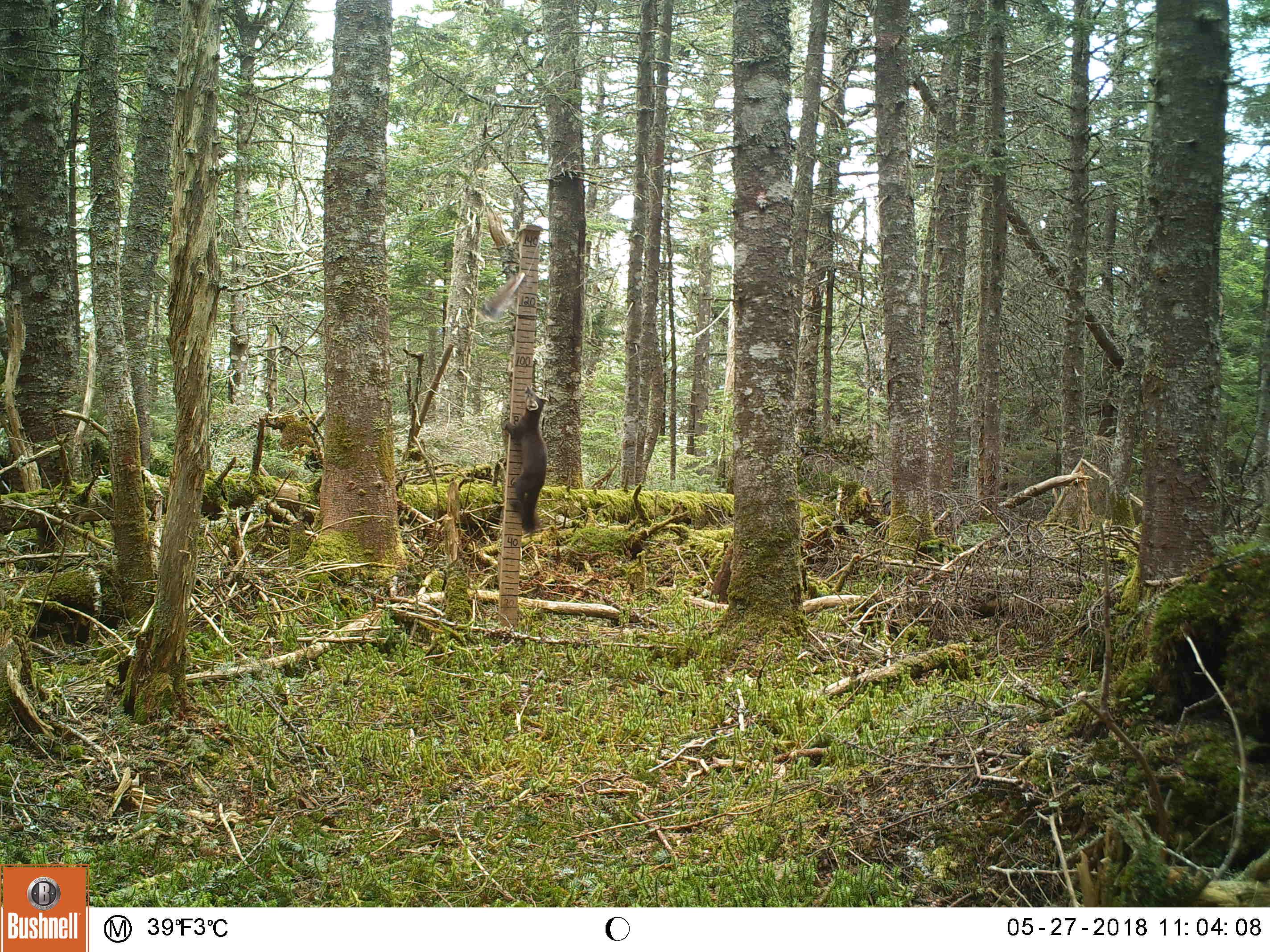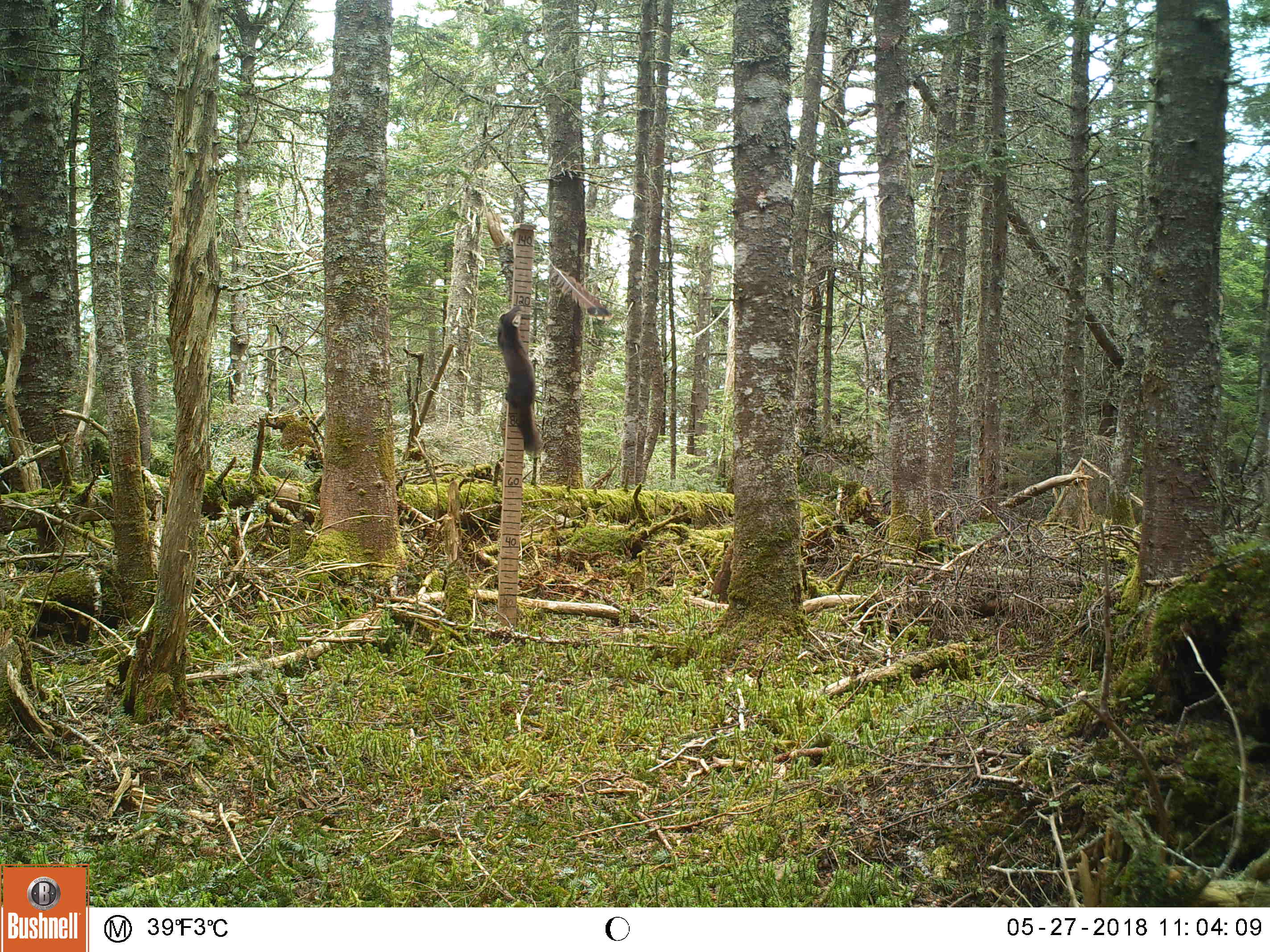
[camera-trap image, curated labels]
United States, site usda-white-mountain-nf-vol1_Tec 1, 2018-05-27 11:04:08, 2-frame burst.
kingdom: Animalia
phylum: Chordata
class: Mammalia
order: Carnivora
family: Mustelidae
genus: Martes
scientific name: Martes americana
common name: american marten